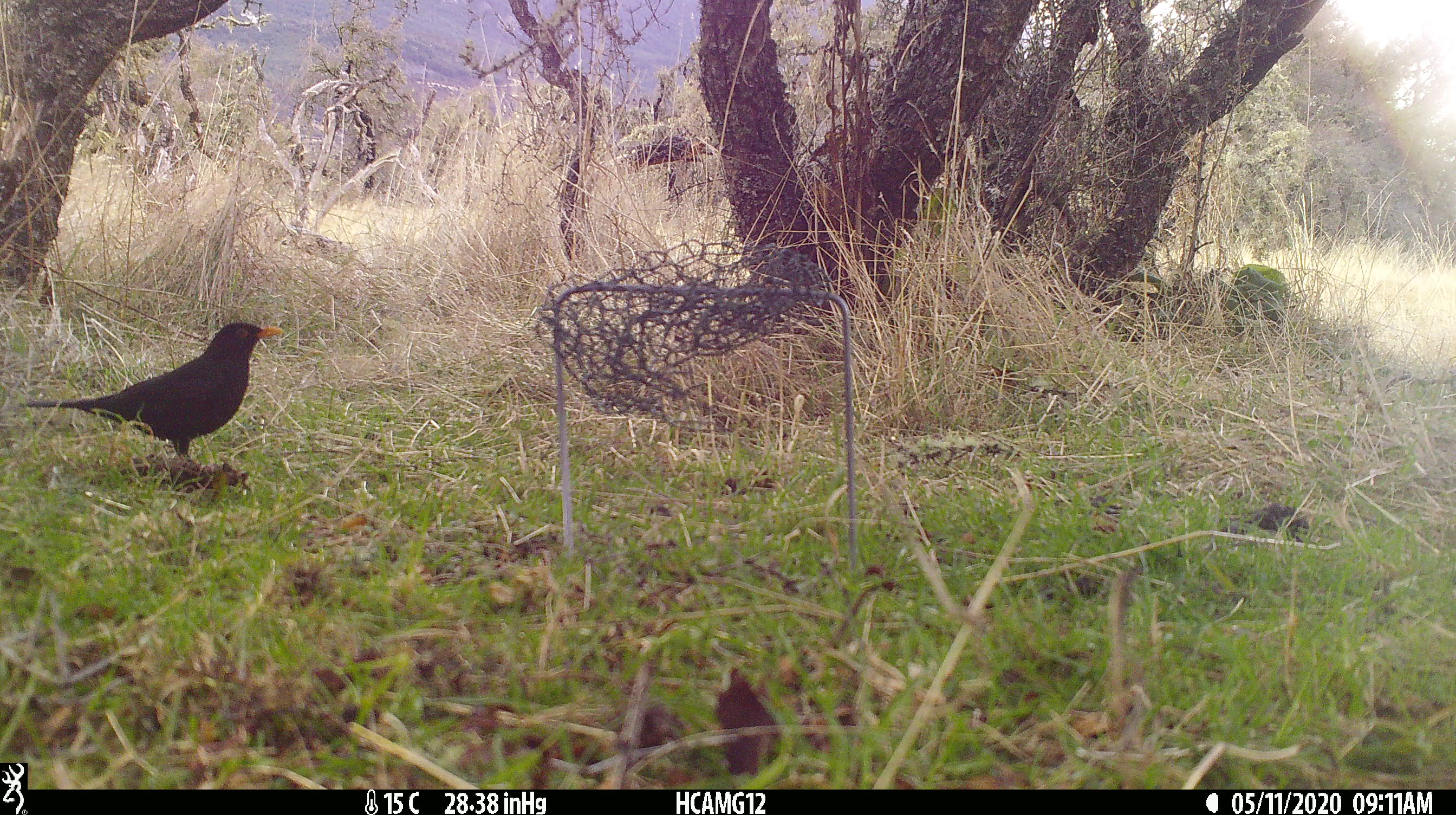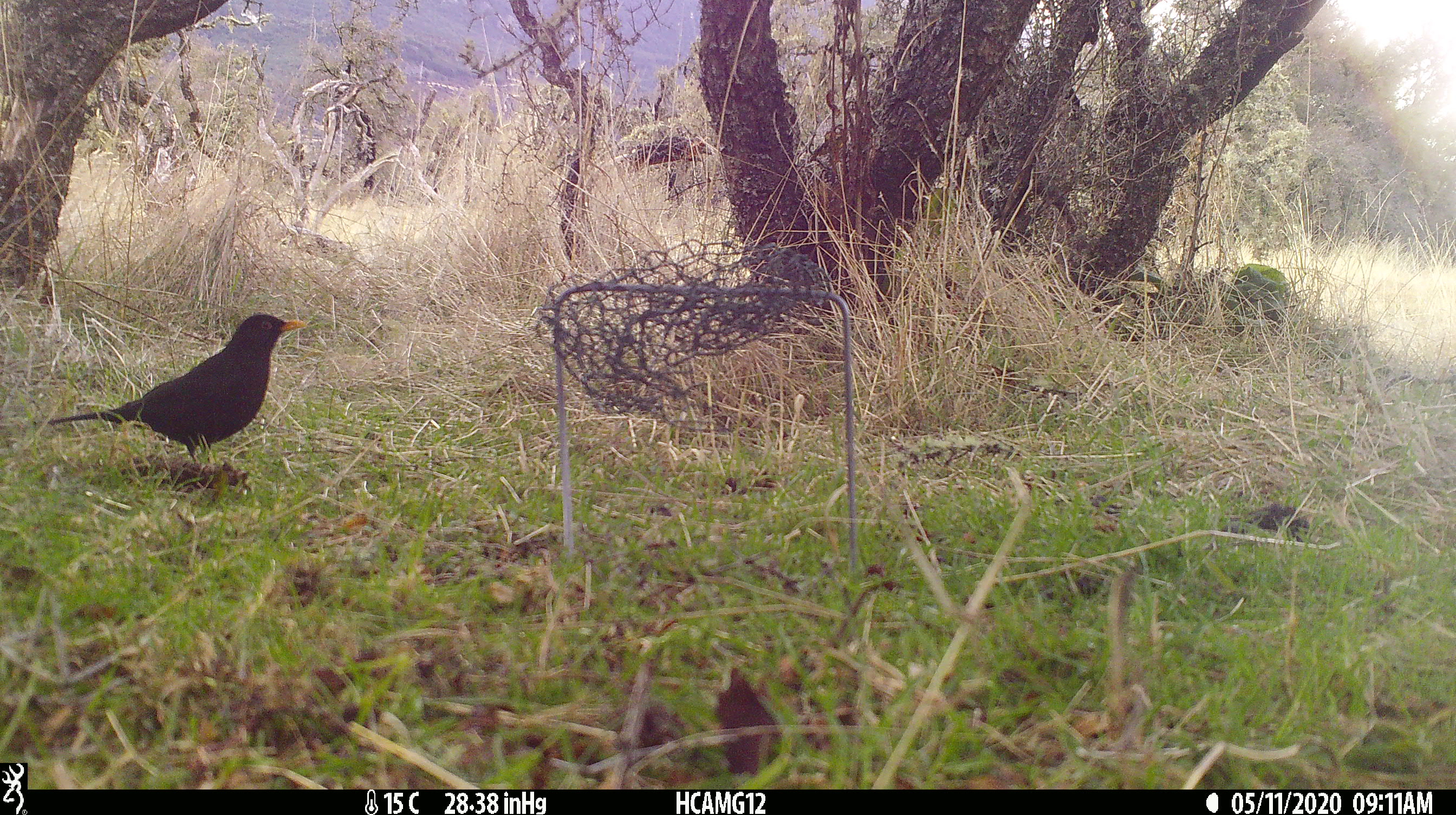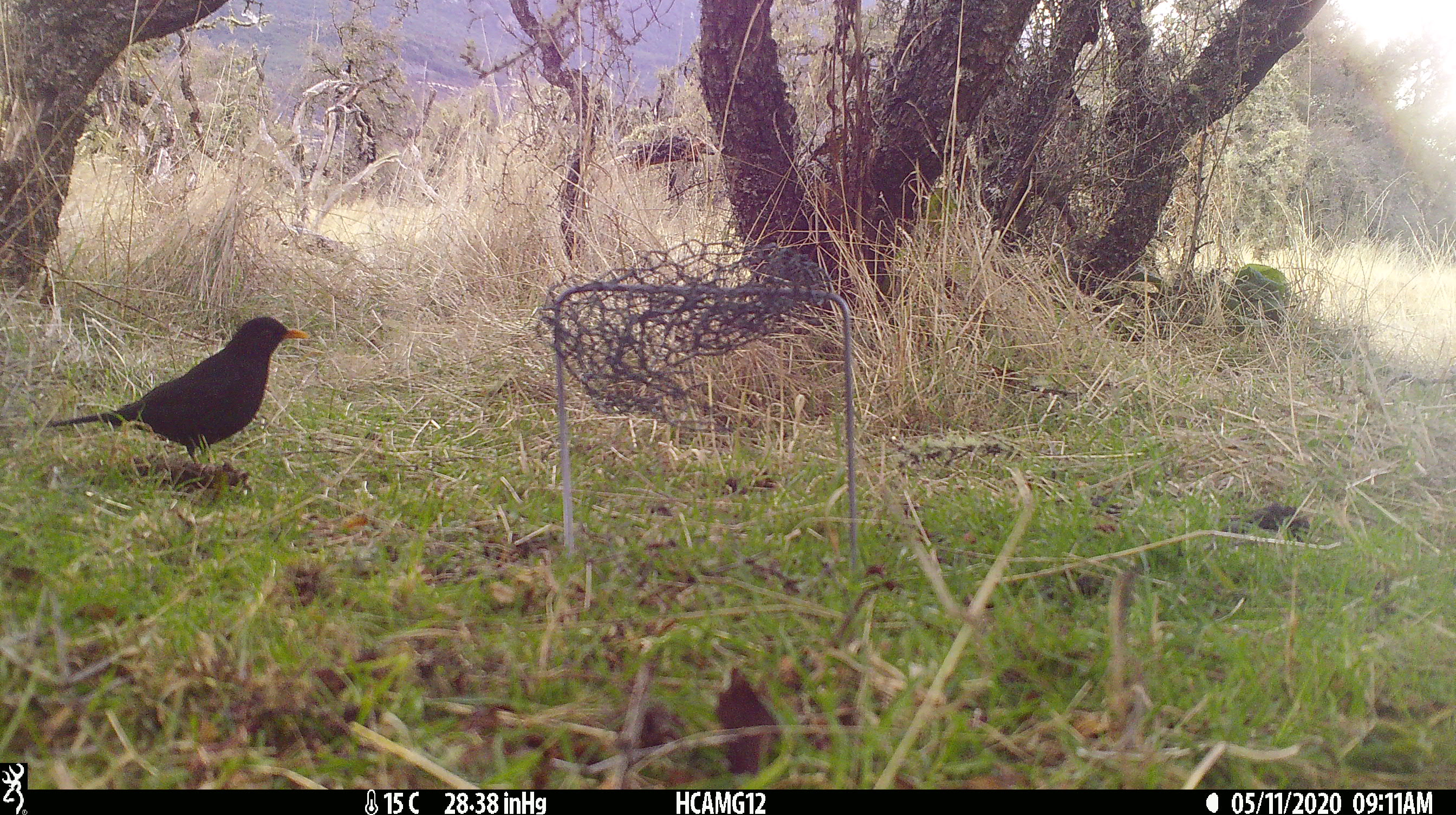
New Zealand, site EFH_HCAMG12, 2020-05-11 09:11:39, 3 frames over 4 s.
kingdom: Animalia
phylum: Chordata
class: Aves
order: Passeriformes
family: Turdidae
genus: Turdus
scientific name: Turdus merula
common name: eurasian blackbird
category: blackbird